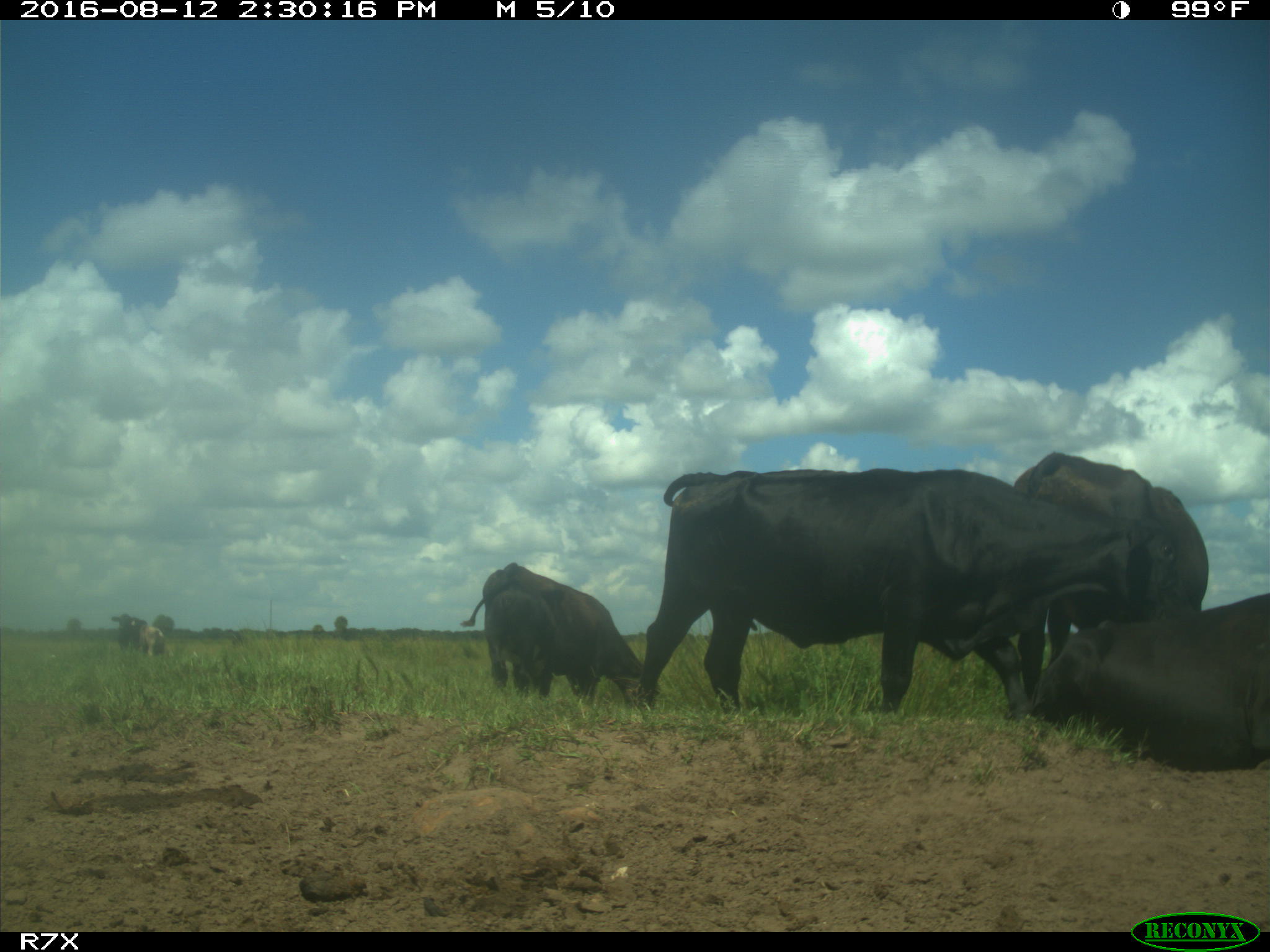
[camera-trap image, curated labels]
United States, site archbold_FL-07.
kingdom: Animalia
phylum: Chordata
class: Mammalia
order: Artiodactyla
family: Bovidae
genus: Bos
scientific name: Bos taurus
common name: domestic cow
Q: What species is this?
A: Bos taurus (domestic cow).